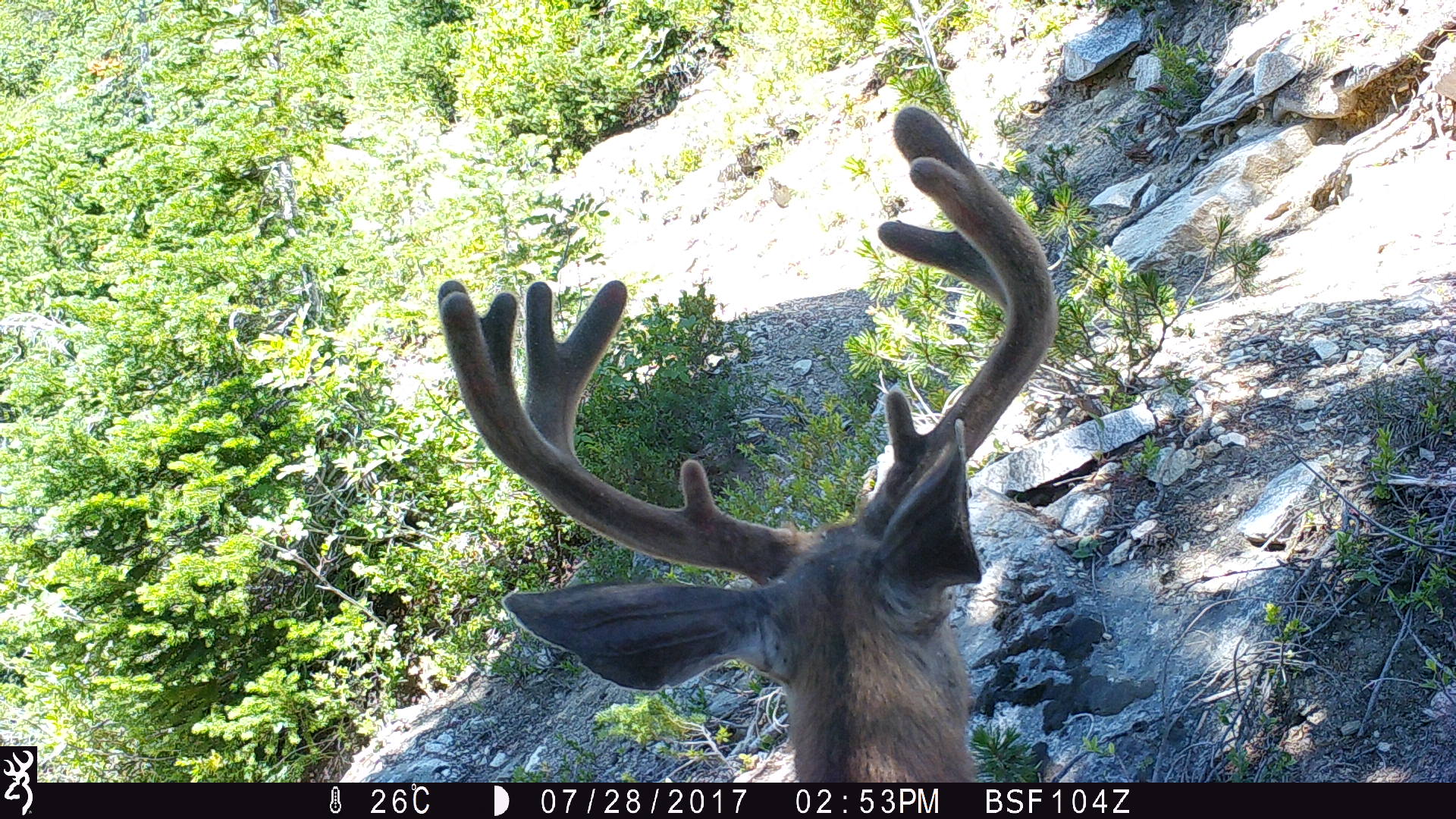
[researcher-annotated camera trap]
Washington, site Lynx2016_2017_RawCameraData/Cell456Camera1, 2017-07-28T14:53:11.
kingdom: Animalia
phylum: Chordata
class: Mammalia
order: Artiodactyla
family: Cervidae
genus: Odocoileus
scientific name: Odocoileus hemionus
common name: mule deer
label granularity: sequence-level